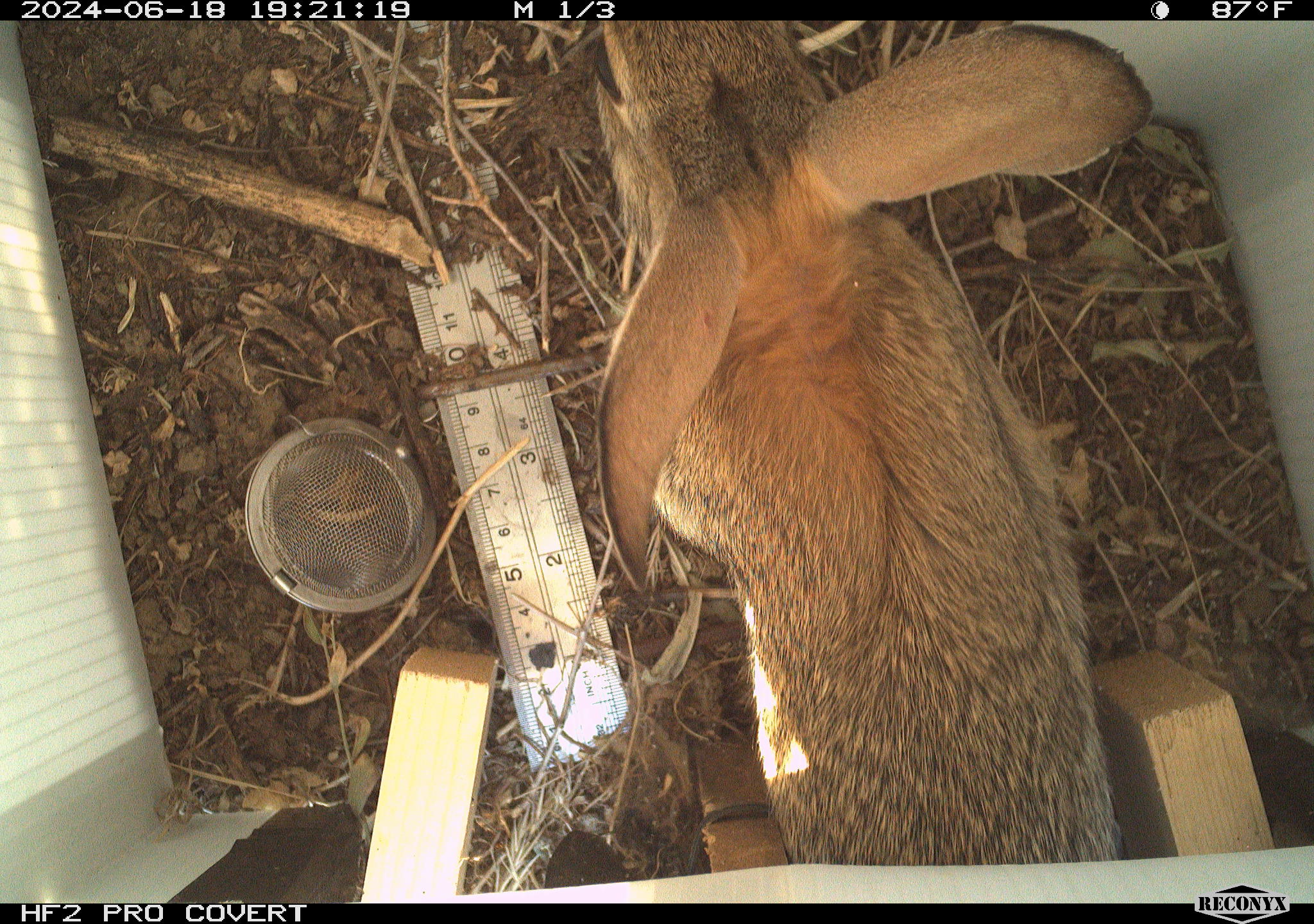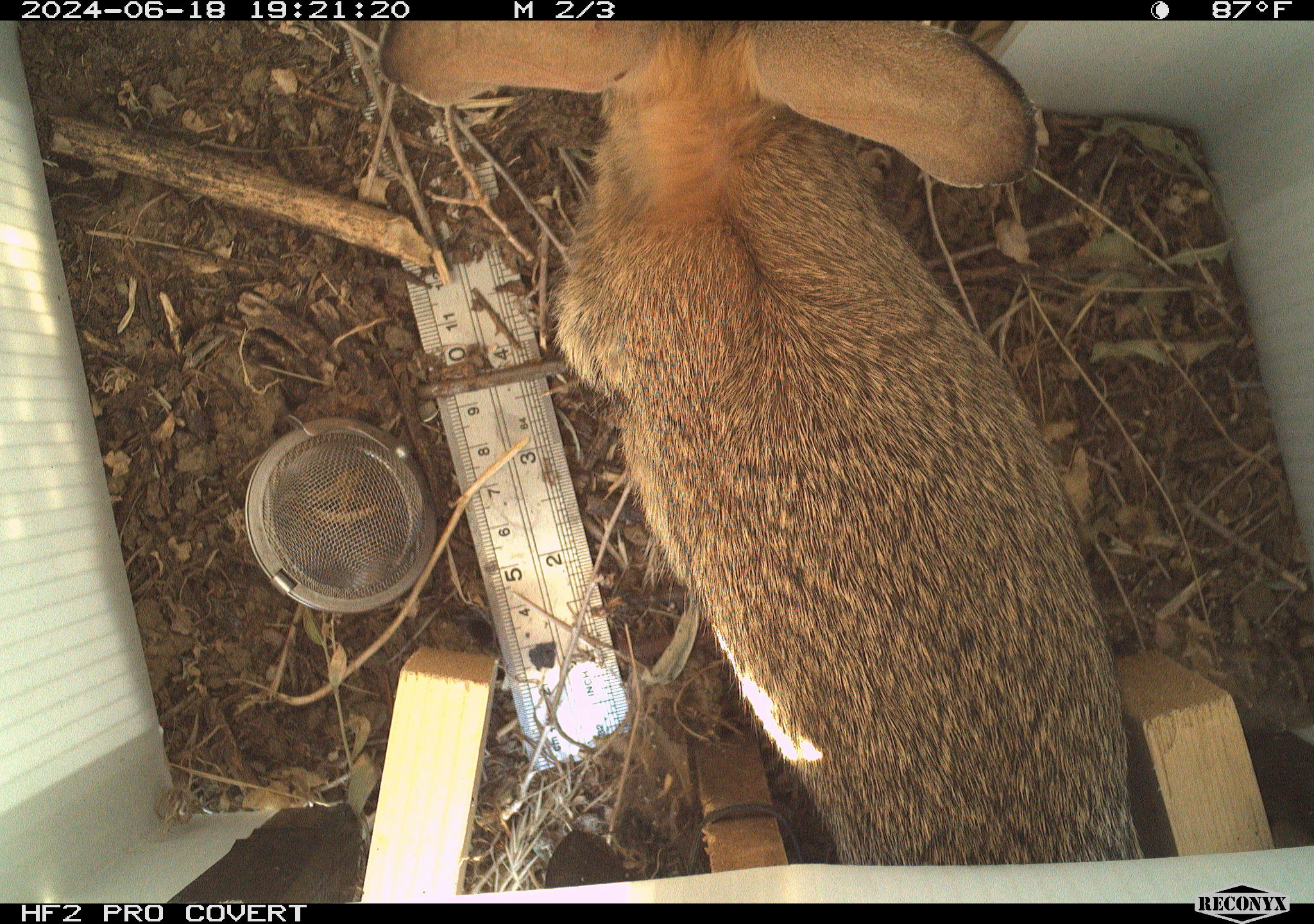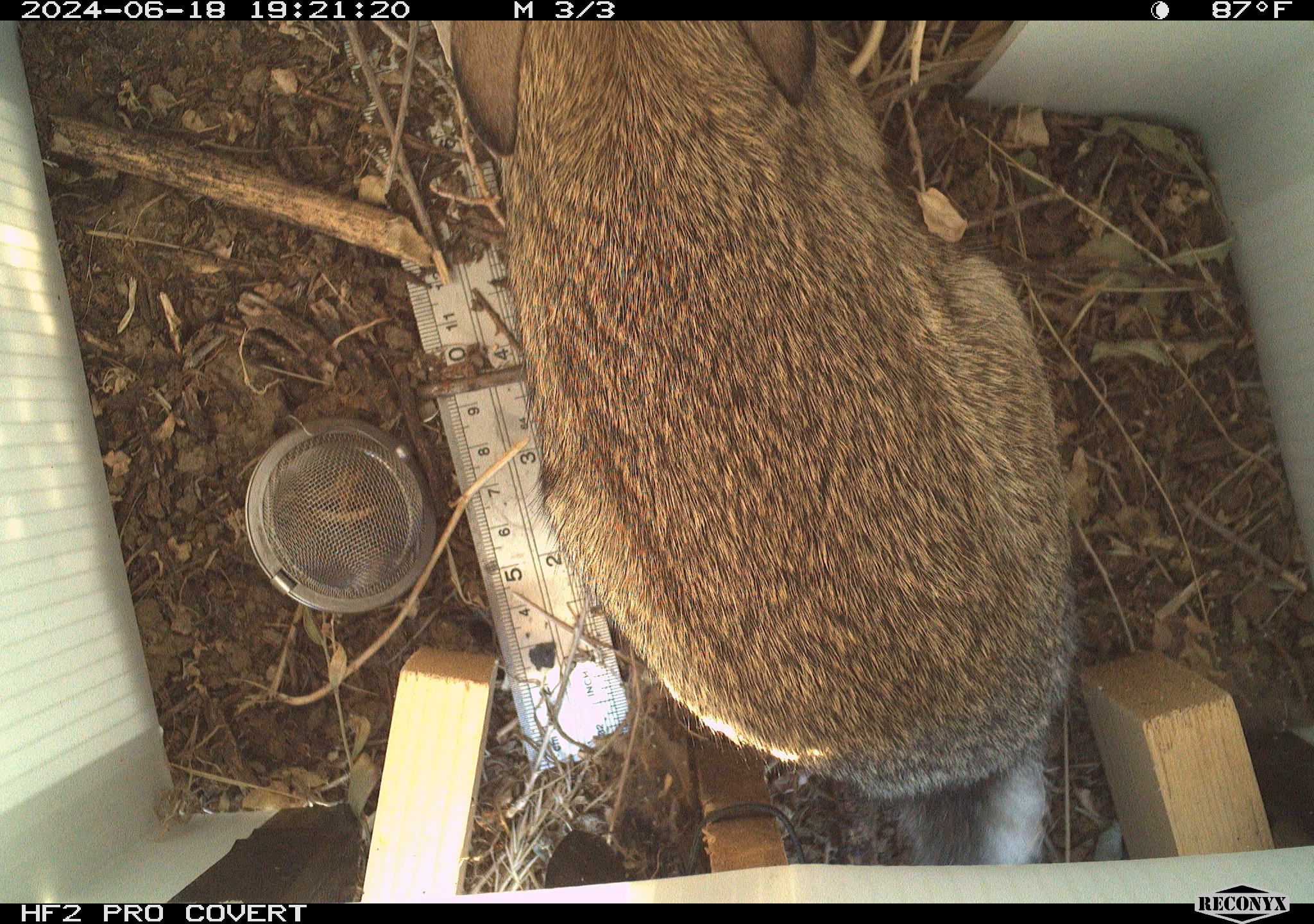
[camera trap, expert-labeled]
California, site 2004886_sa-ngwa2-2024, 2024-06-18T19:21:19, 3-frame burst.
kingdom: Animalia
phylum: Chordata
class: Mammalia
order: Lagomorpha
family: Leporidae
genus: Sylvilagus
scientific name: Sylvilagus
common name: cottontail rabbits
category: sylvilagus species